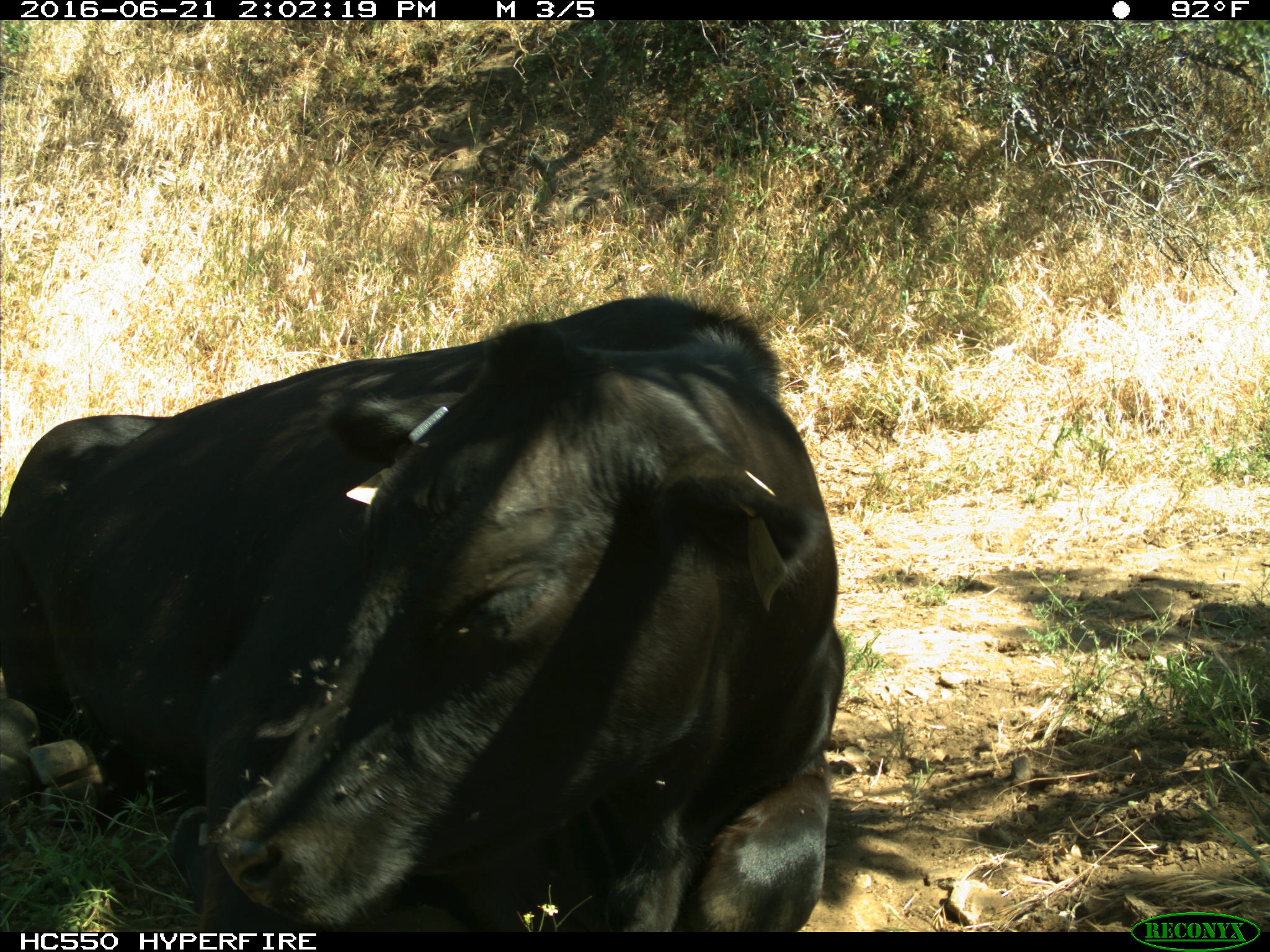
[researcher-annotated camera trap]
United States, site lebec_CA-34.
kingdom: Animalia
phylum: Chordata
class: Mammalia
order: Artiodactyla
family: Bovidae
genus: Bos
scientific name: Bos taurus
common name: domestic cow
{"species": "Bos taurus (domestic cow)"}